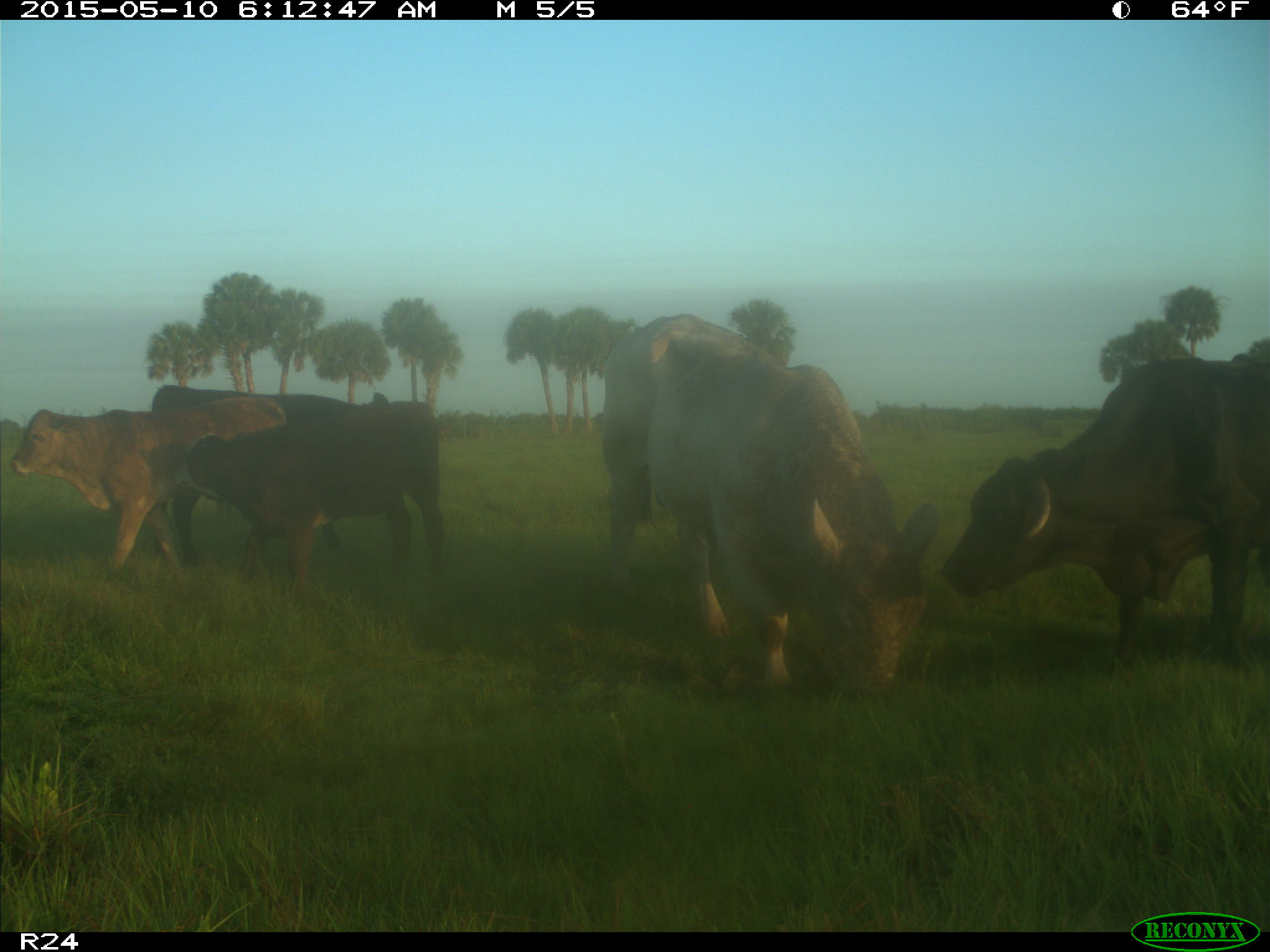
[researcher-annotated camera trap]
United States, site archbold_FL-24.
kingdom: Animalia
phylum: Chordata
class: Mammalia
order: Artiodactyla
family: Bovidae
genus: Bos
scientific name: Bos taurus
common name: domestic cow